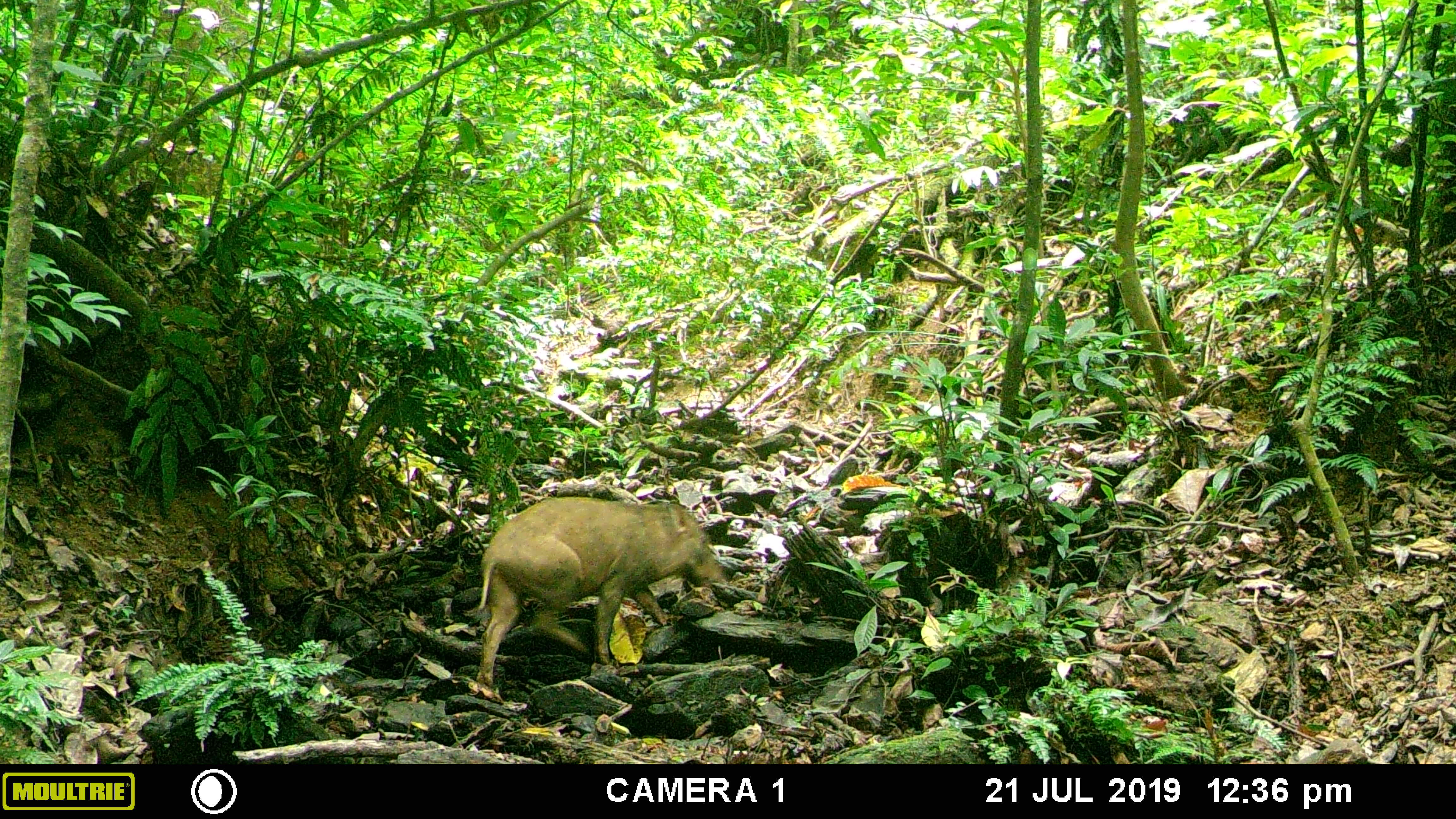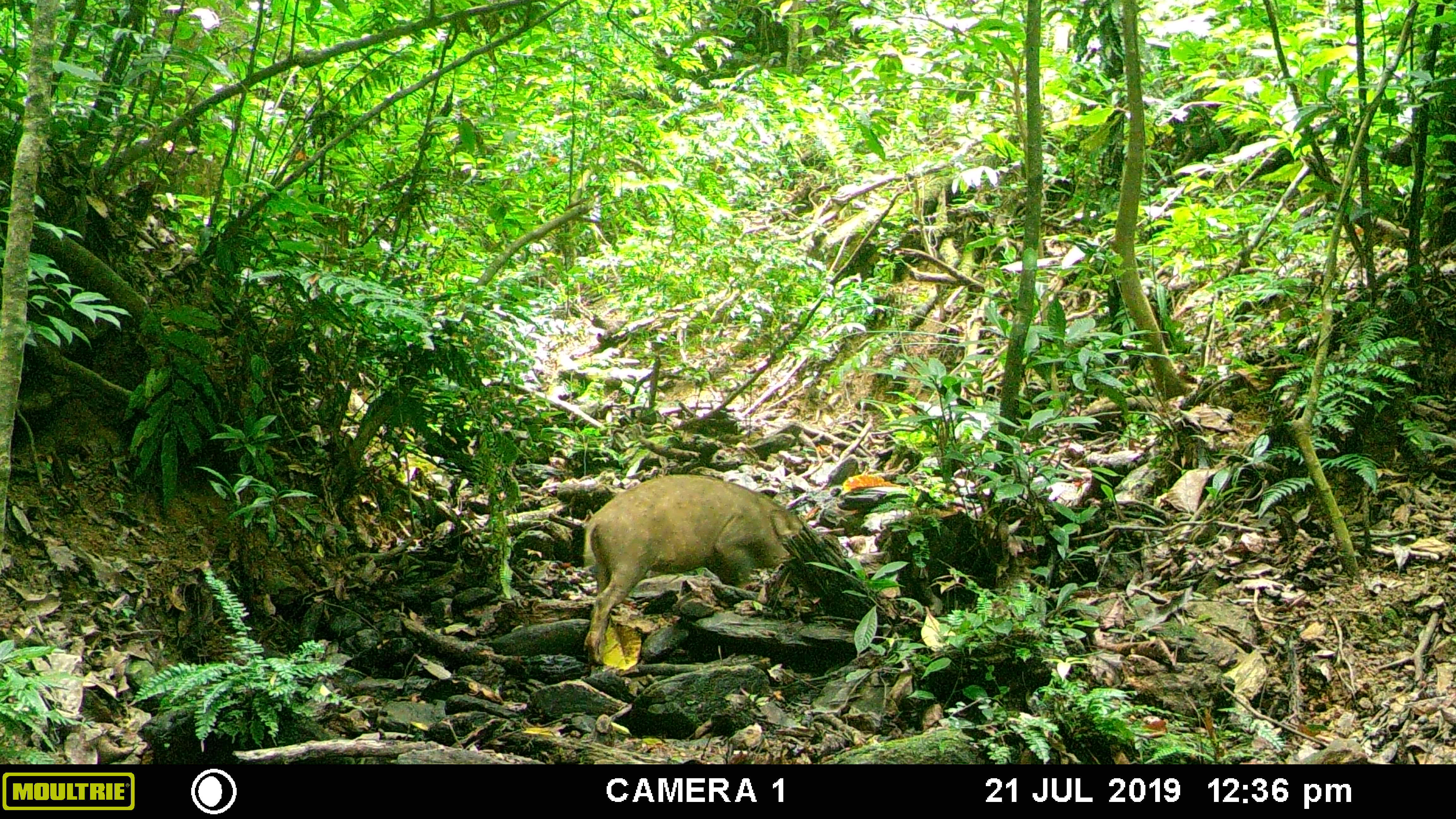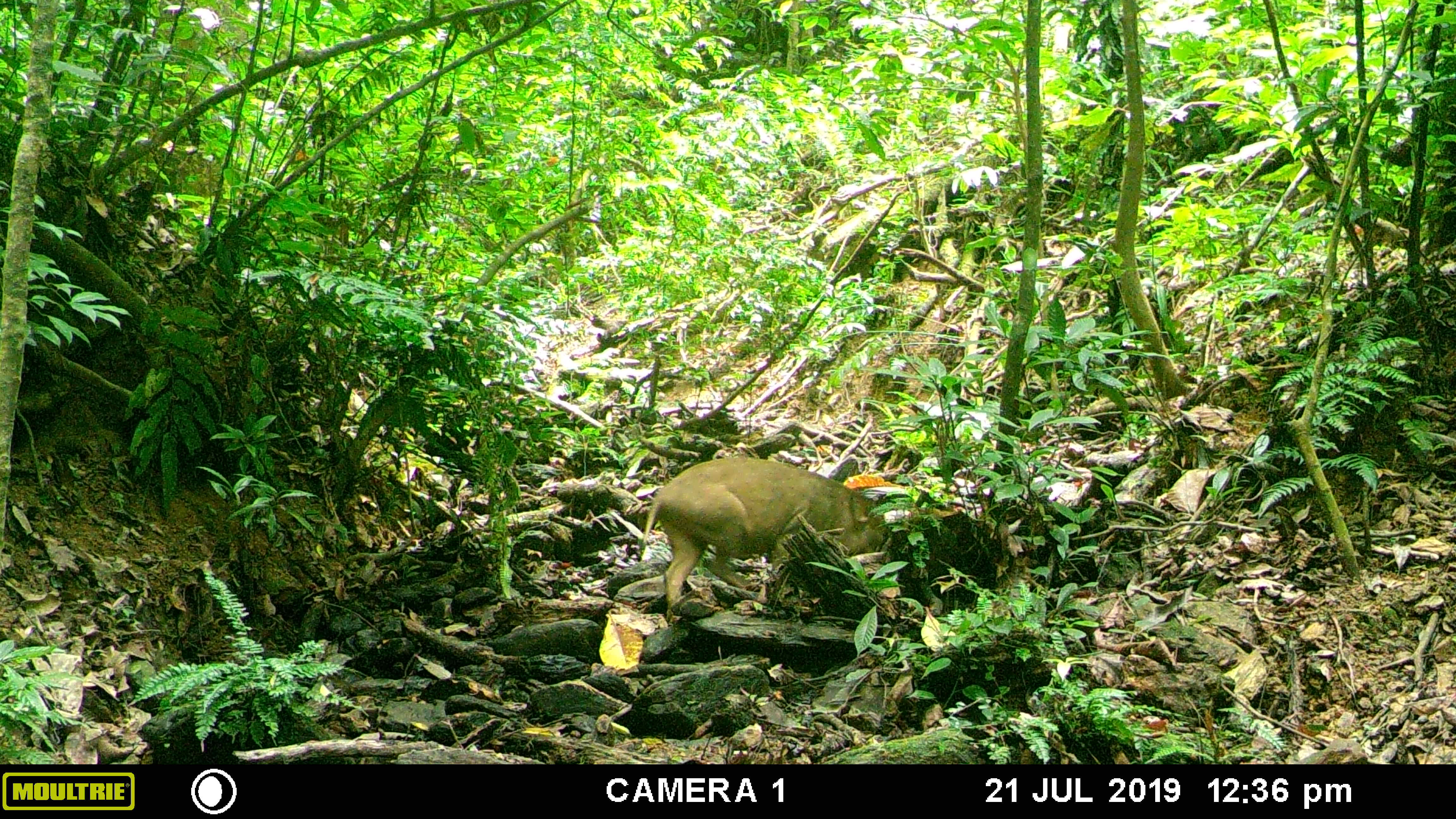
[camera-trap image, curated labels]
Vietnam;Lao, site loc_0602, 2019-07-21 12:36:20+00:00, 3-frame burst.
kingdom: Animalia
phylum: Chordata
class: Mammalia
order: Artiodactyla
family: Suidae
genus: Sus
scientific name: Sus scrofa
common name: eurasian wild pig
Eurasian wild pig (Sus scrofa). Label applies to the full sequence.